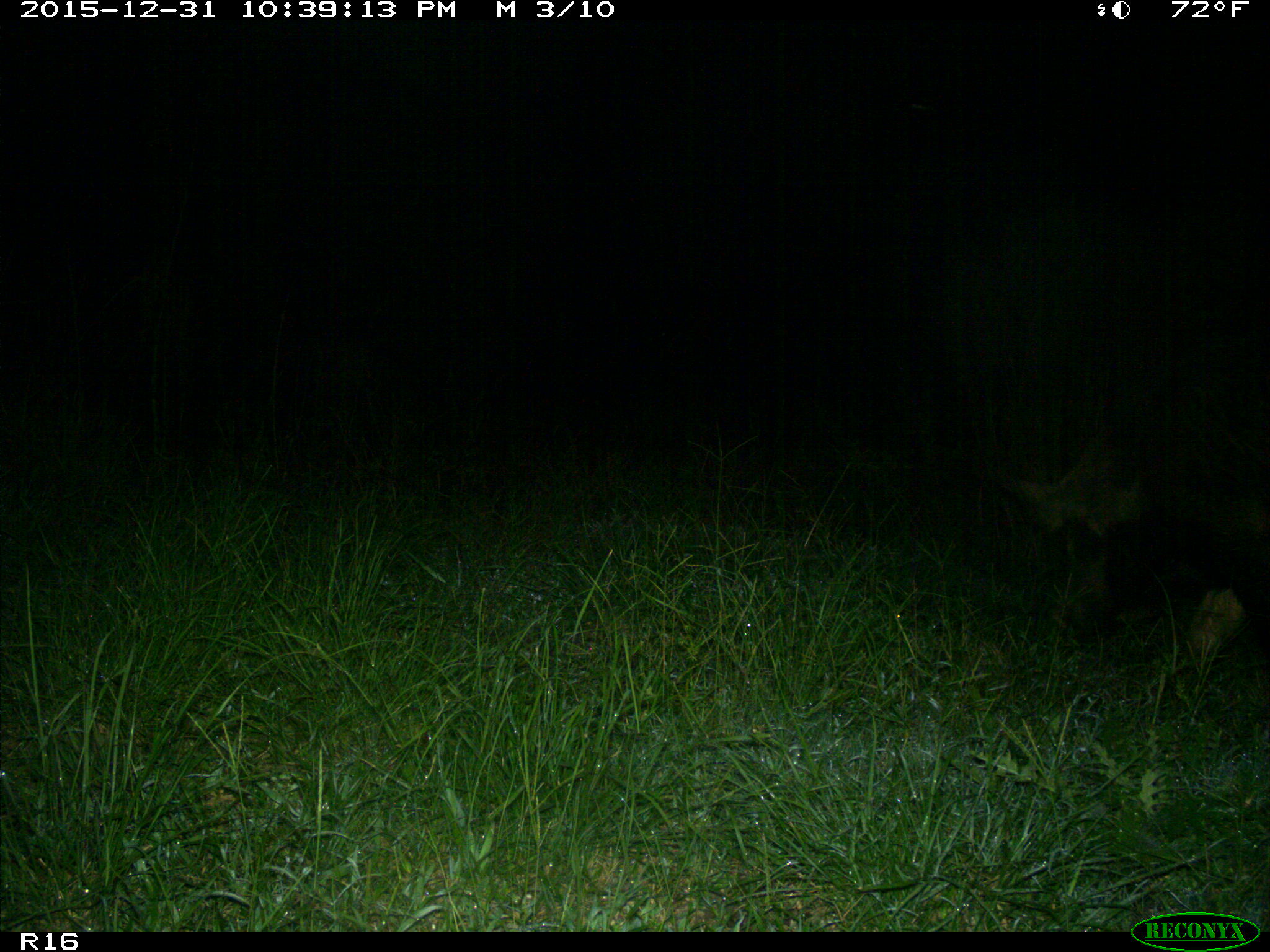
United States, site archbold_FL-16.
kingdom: Animalia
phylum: Chordata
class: Mammalia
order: Artiodactyla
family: Suidae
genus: Sus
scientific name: Sus scrofa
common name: wild boar